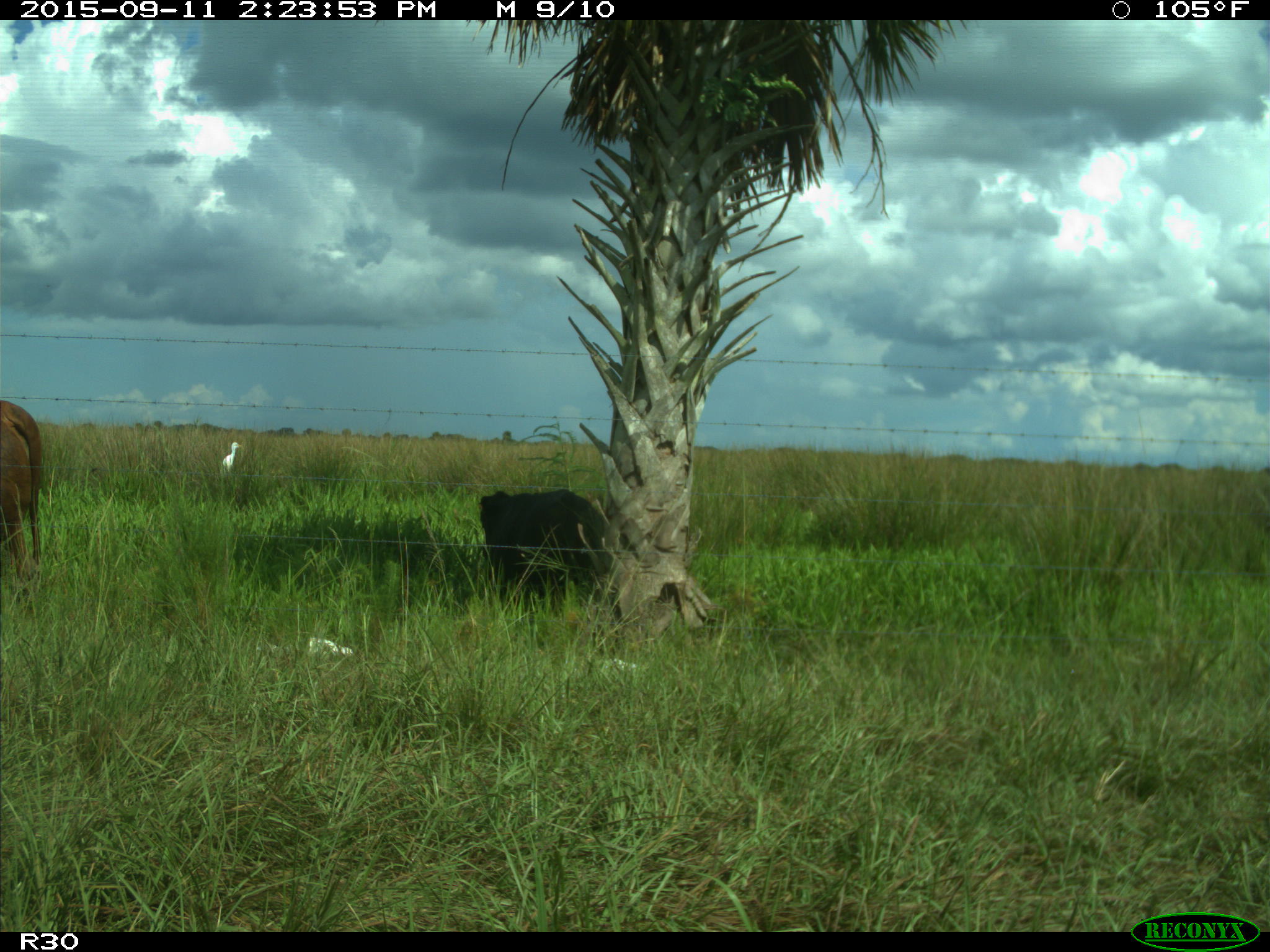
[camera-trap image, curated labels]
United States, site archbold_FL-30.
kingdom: Animalia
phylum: Chordata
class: Mammalia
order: Artiodactyla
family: Bovidae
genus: Bos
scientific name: Bos taurus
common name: domestic cow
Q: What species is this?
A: Bos taurus (domestic cow).